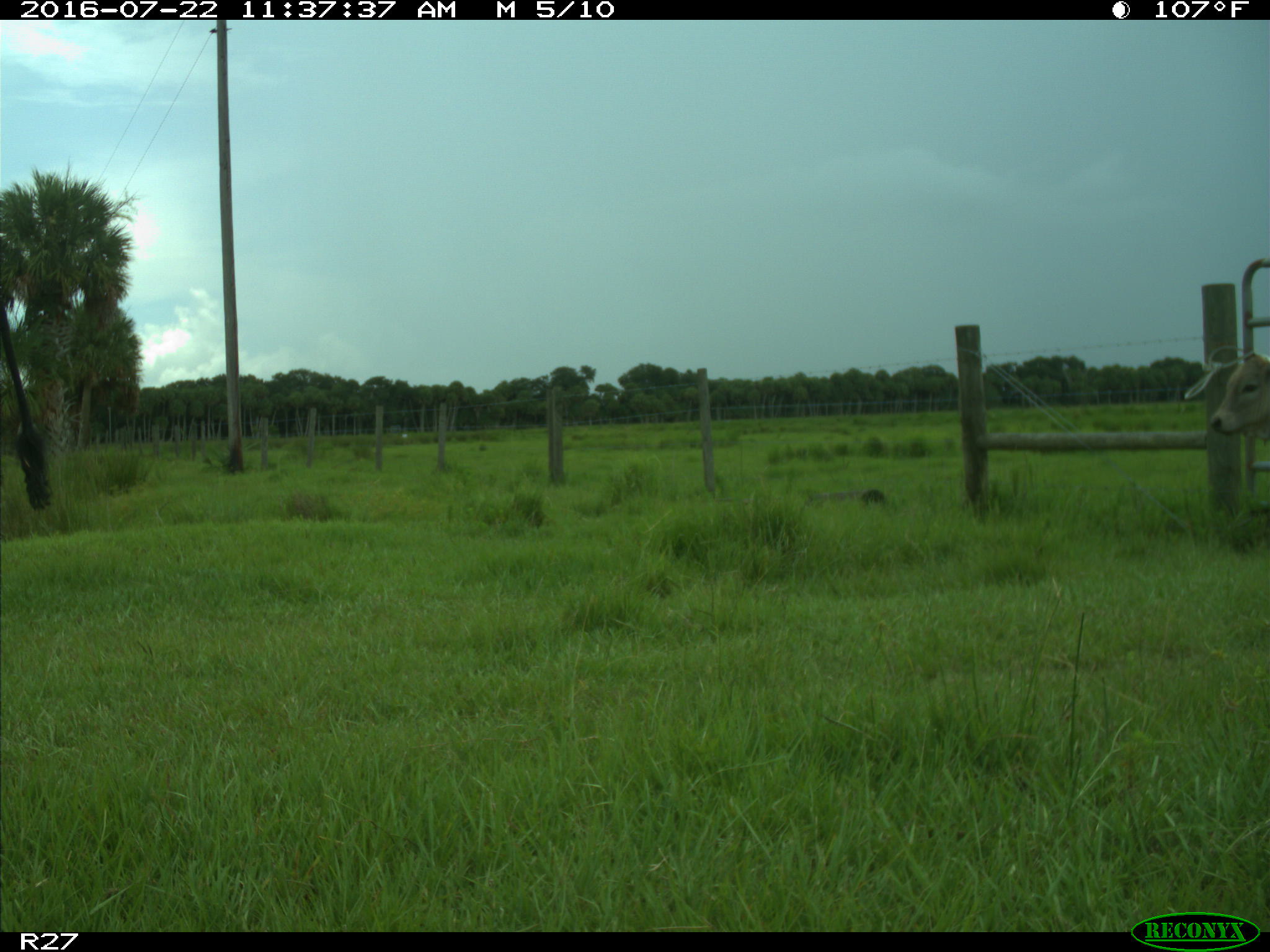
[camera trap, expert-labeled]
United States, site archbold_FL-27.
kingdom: Animalia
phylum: Chordata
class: Mammalia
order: Artiodactyla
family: Bovidae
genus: Bos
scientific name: Bos taurus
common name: domestic cow